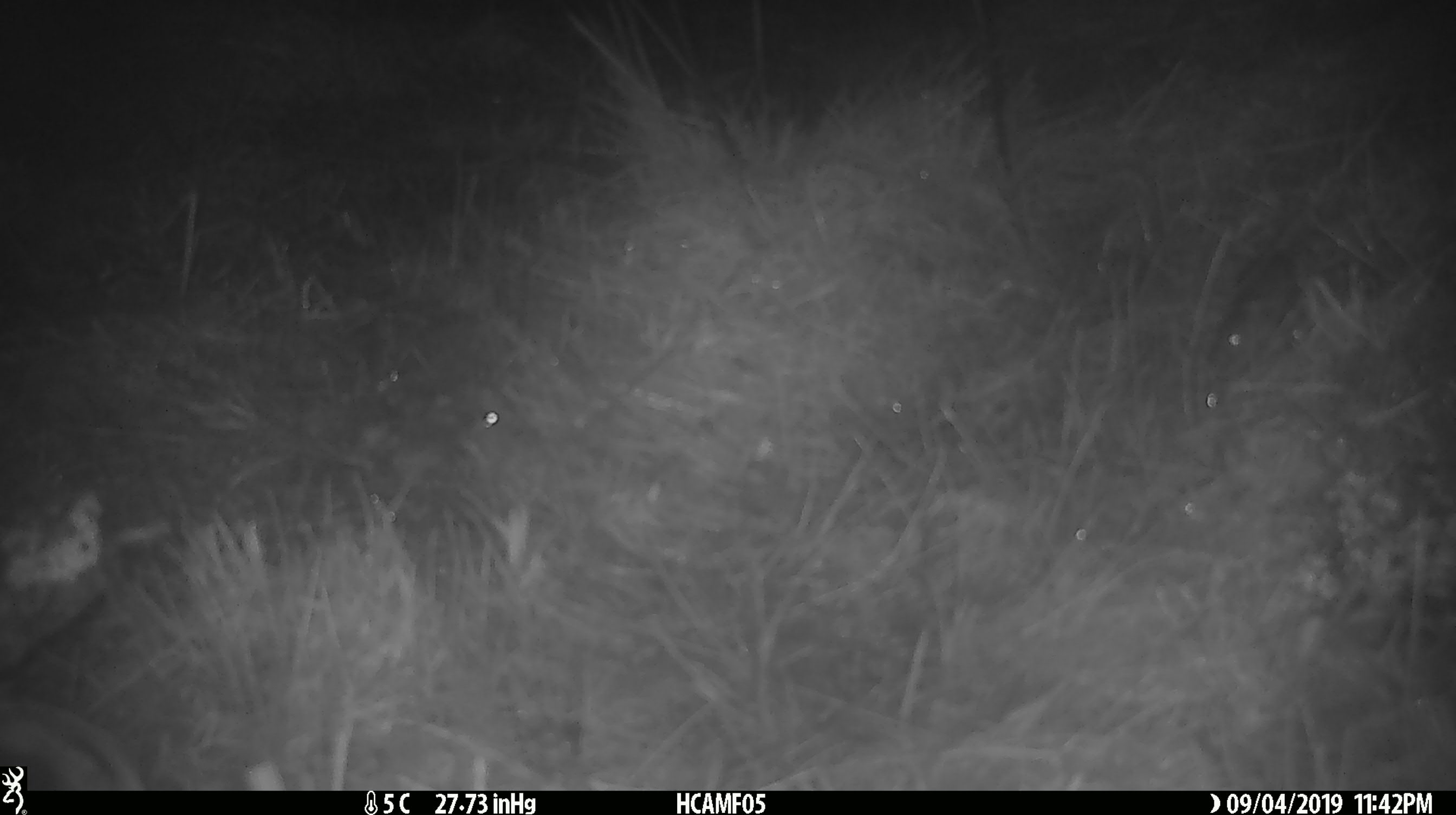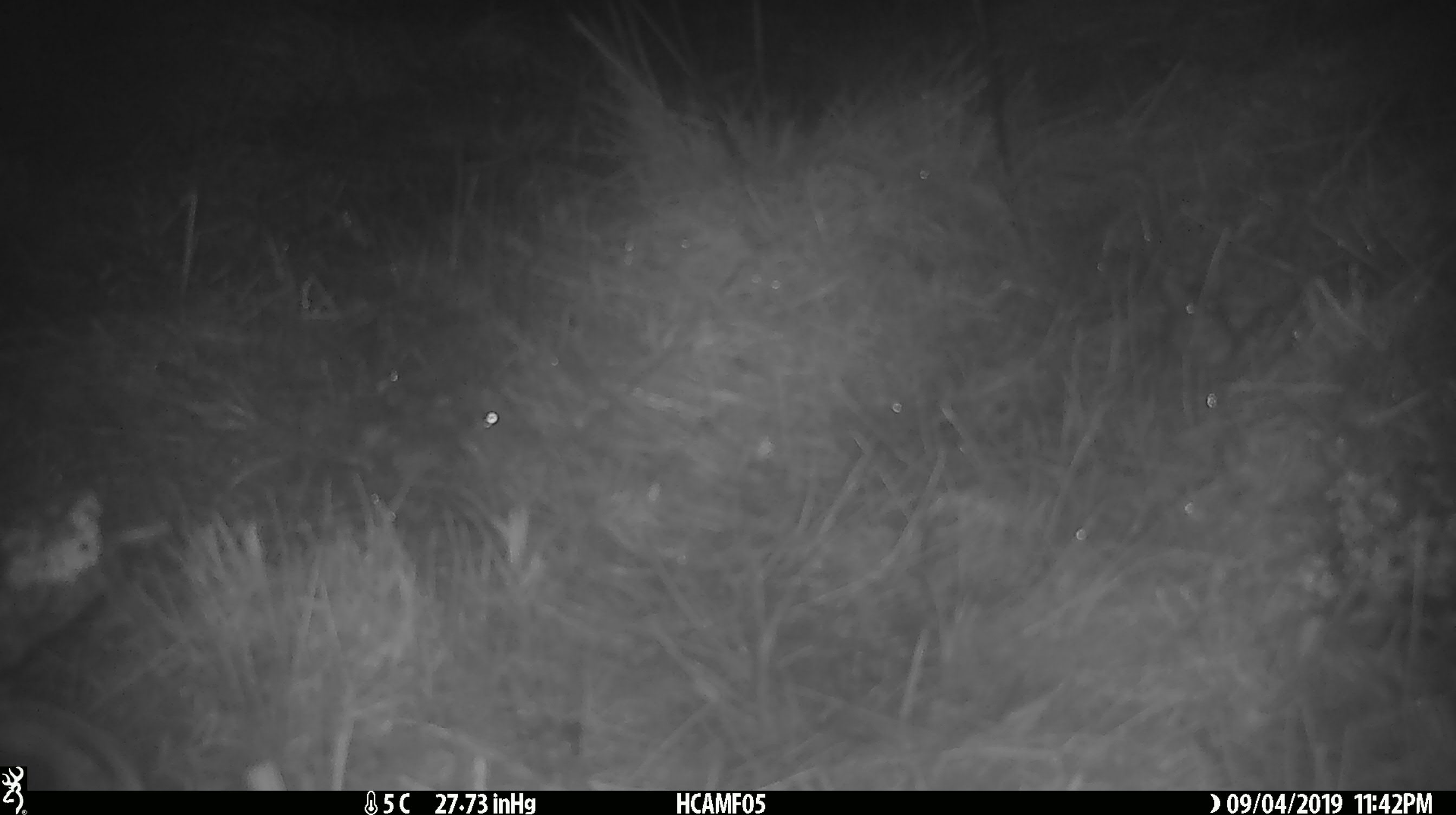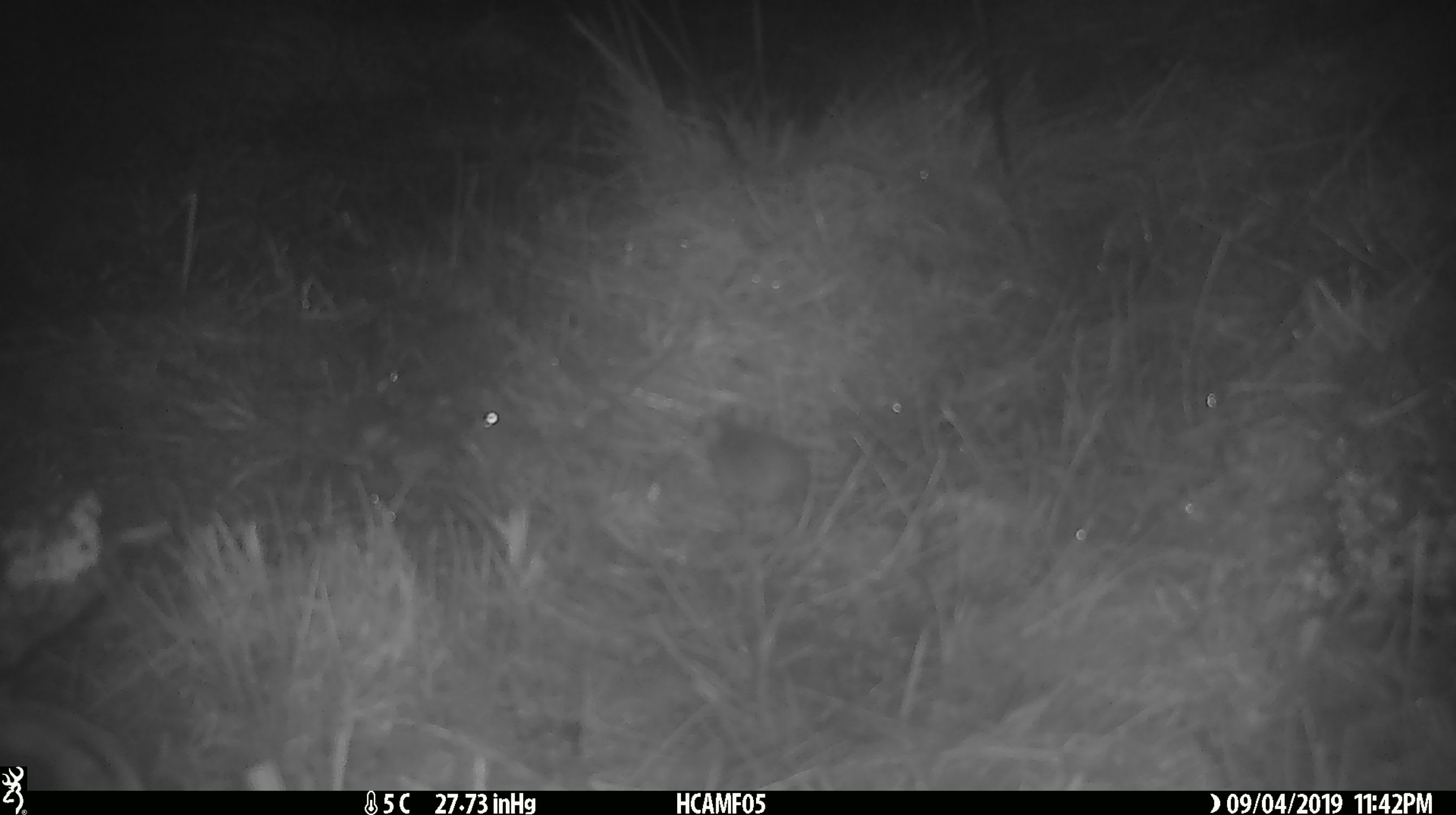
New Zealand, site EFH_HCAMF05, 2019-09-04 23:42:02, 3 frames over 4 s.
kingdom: Animalia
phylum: Chordata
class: Mammalia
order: Rodentia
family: Muridae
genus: Mus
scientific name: Mus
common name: mouse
Mouse (Mus).